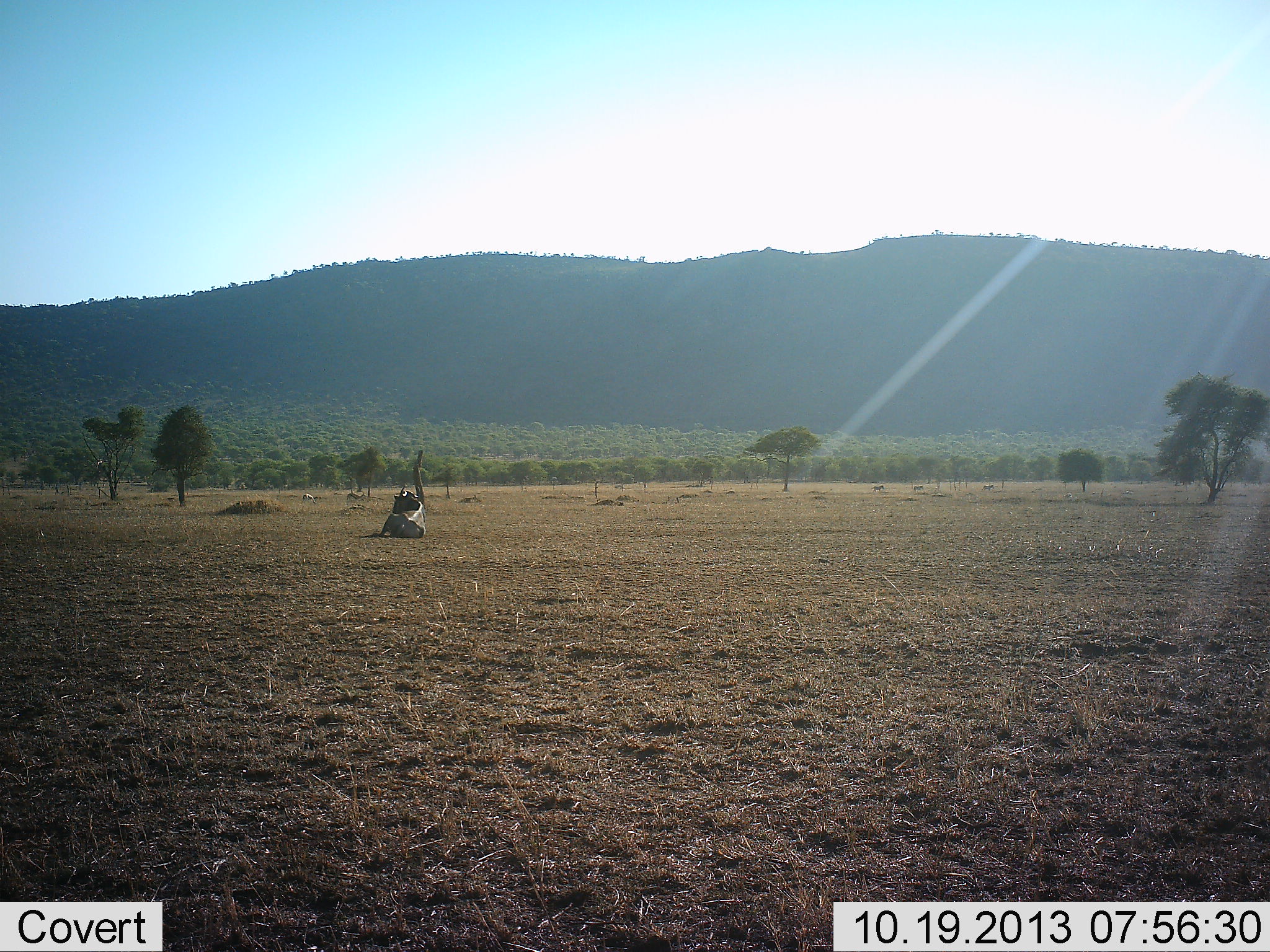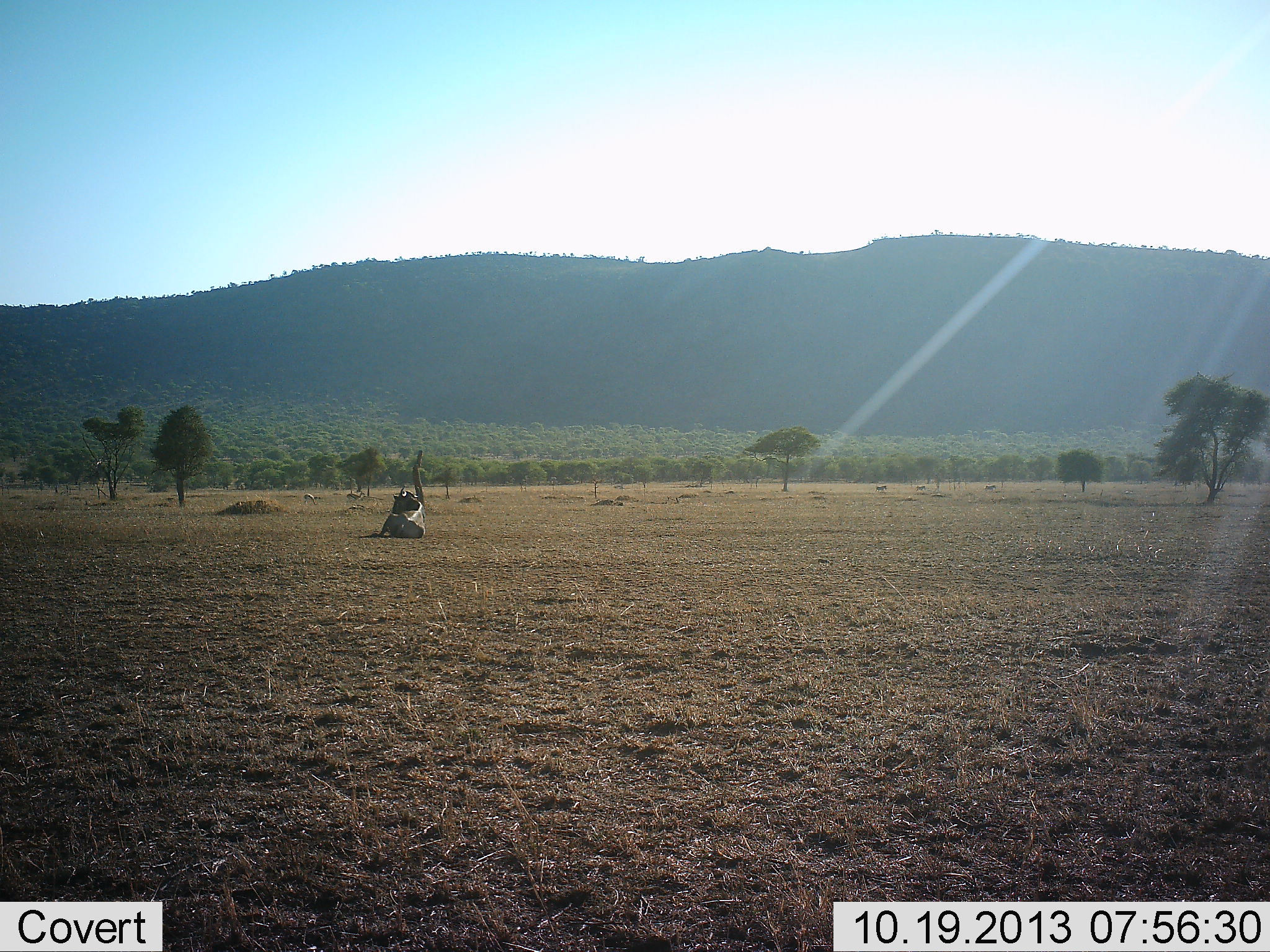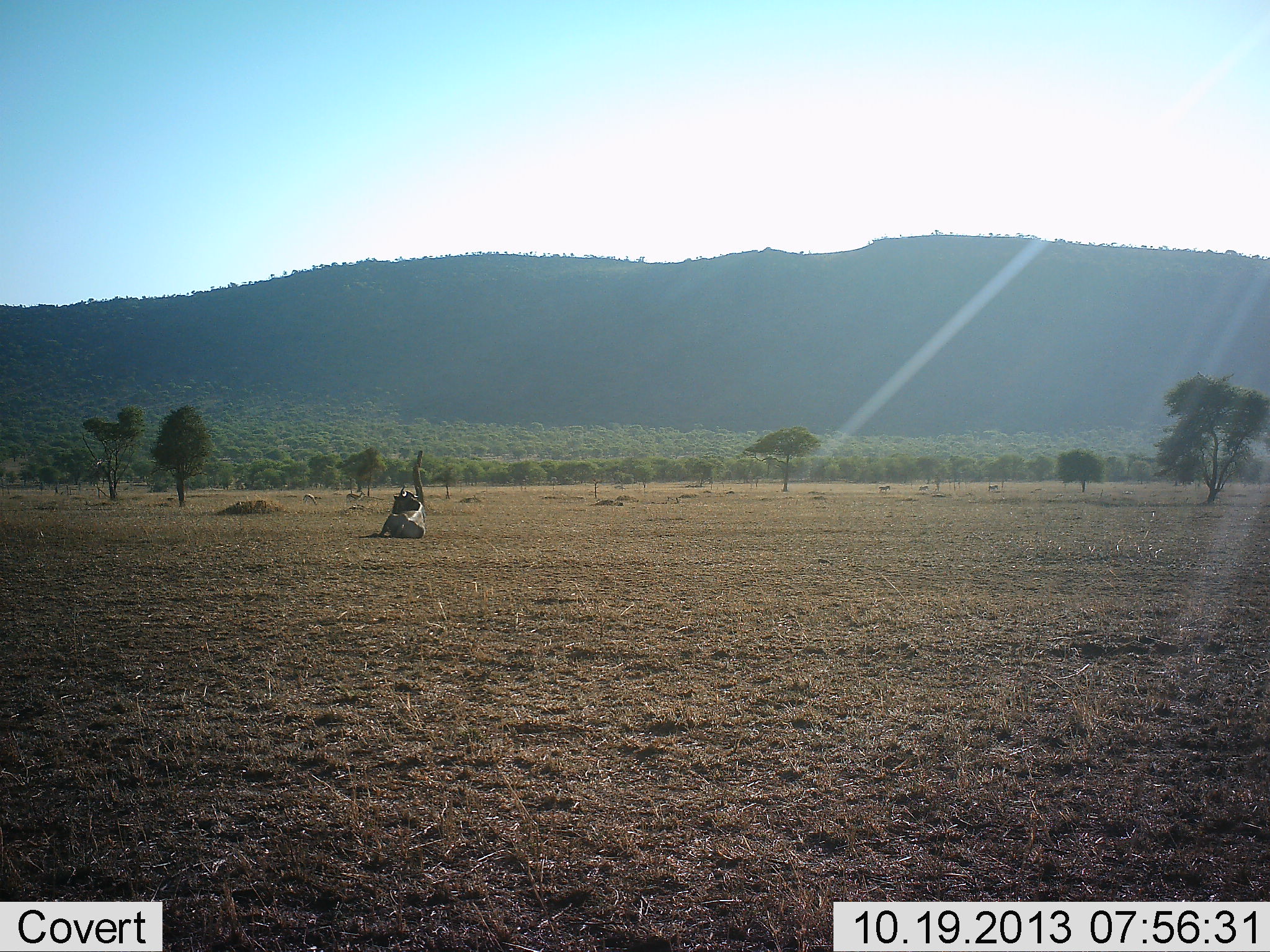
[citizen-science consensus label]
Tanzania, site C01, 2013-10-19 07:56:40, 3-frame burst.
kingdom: Animalia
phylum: Chordata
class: Mammalia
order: Artiodactyla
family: Bovidae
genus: Connochaetes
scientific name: Connochaetes taurinus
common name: blue wildebeest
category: wildebeest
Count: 1.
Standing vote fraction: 8%.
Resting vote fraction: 92%.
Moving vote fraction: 17%.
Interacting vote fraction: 0%.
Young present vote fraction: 0%.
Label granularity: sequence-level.